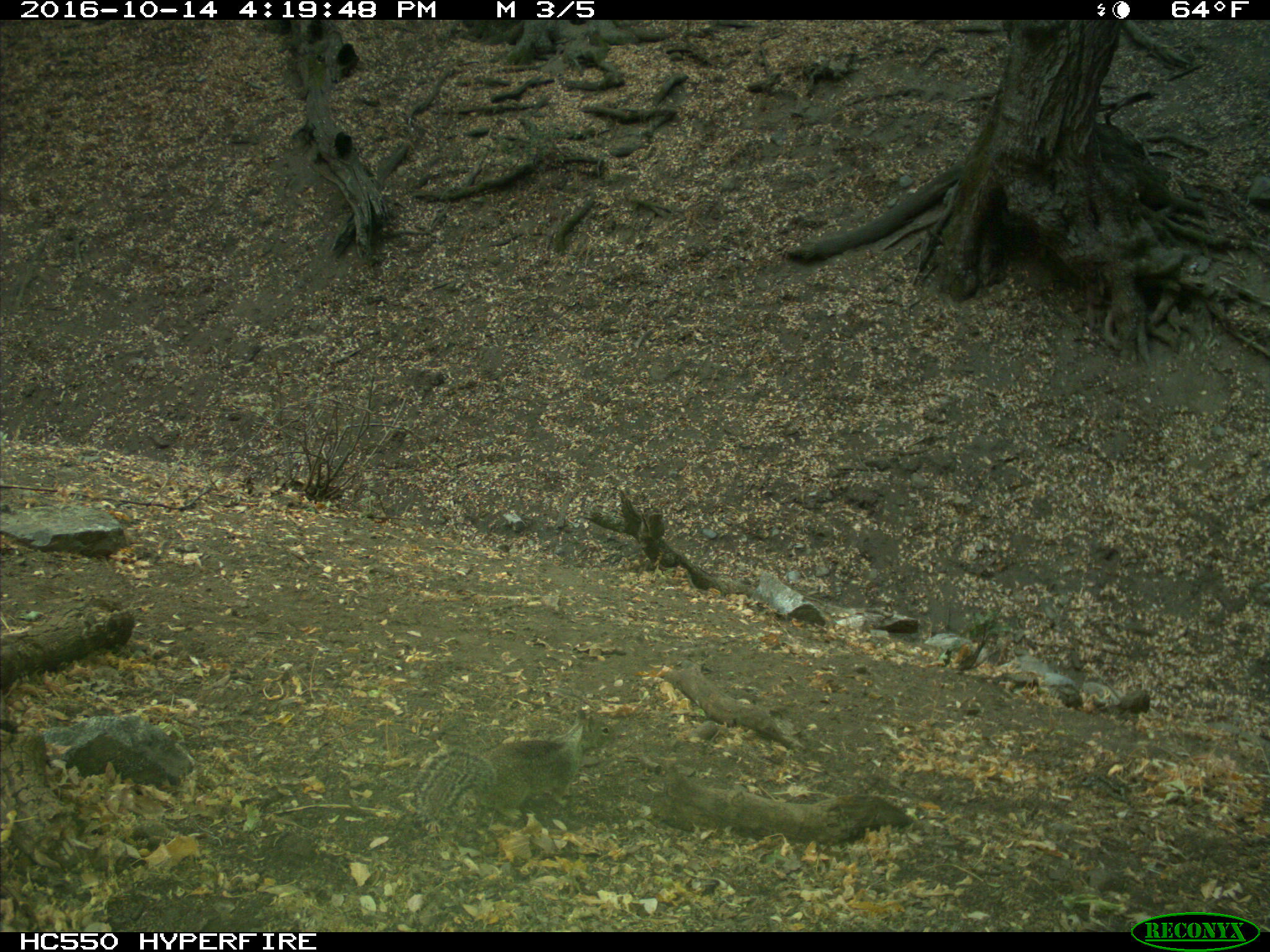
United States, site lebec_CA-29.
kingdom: Animalia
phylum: Chordata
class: Mammalia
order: Rodentia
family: Sciuridae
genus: Otospermophilus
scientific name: Otospermophilus beecheyi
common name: california ground squirrel